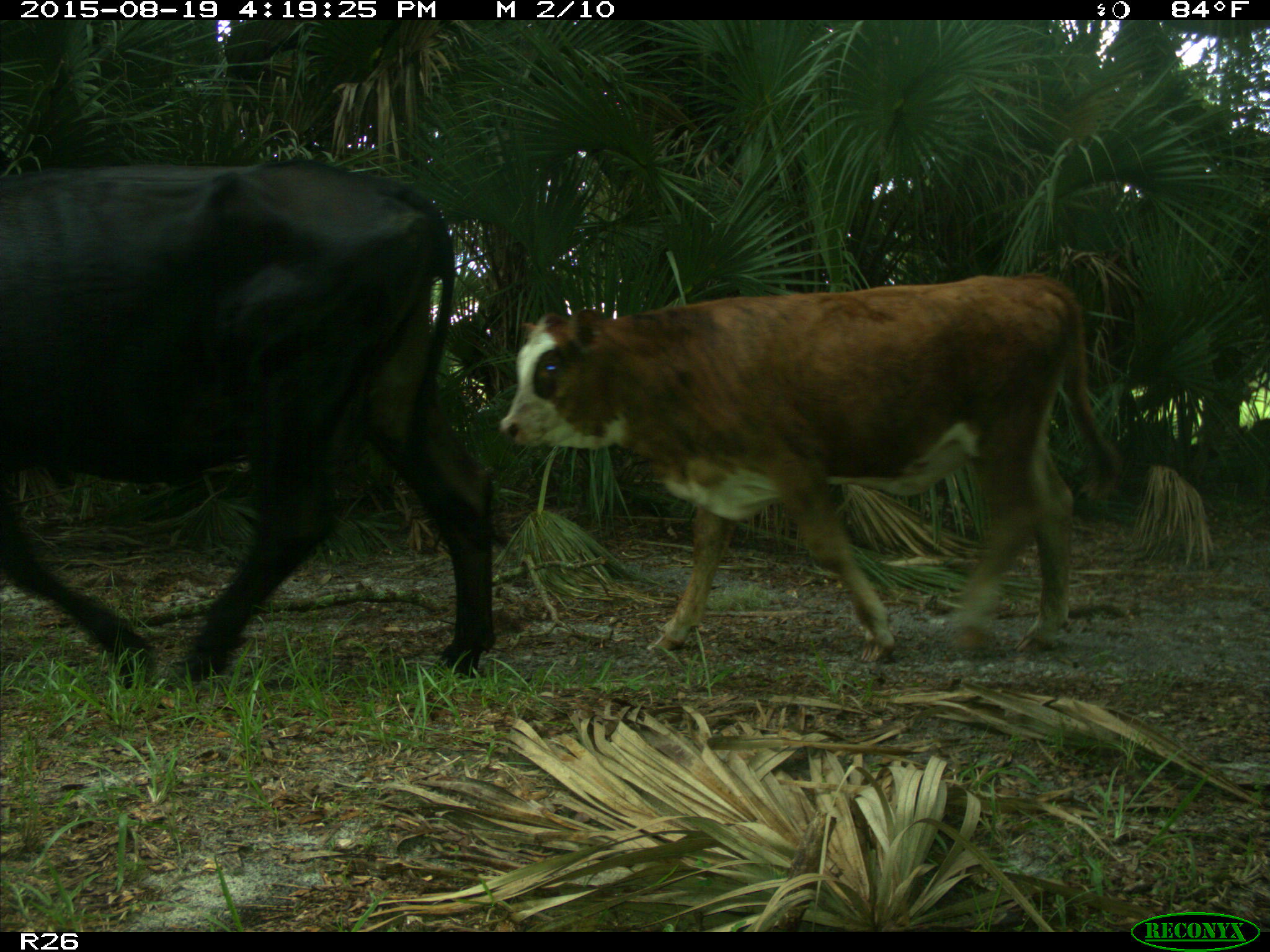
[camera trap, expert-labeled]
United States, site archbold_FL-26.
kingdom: Animalia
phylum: Chordata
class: Mammalia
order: Artiodactyla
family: Bovidae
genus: Bos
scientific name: Bos taurus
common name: domestic cow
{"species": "Bos taurus (domestic cow)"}